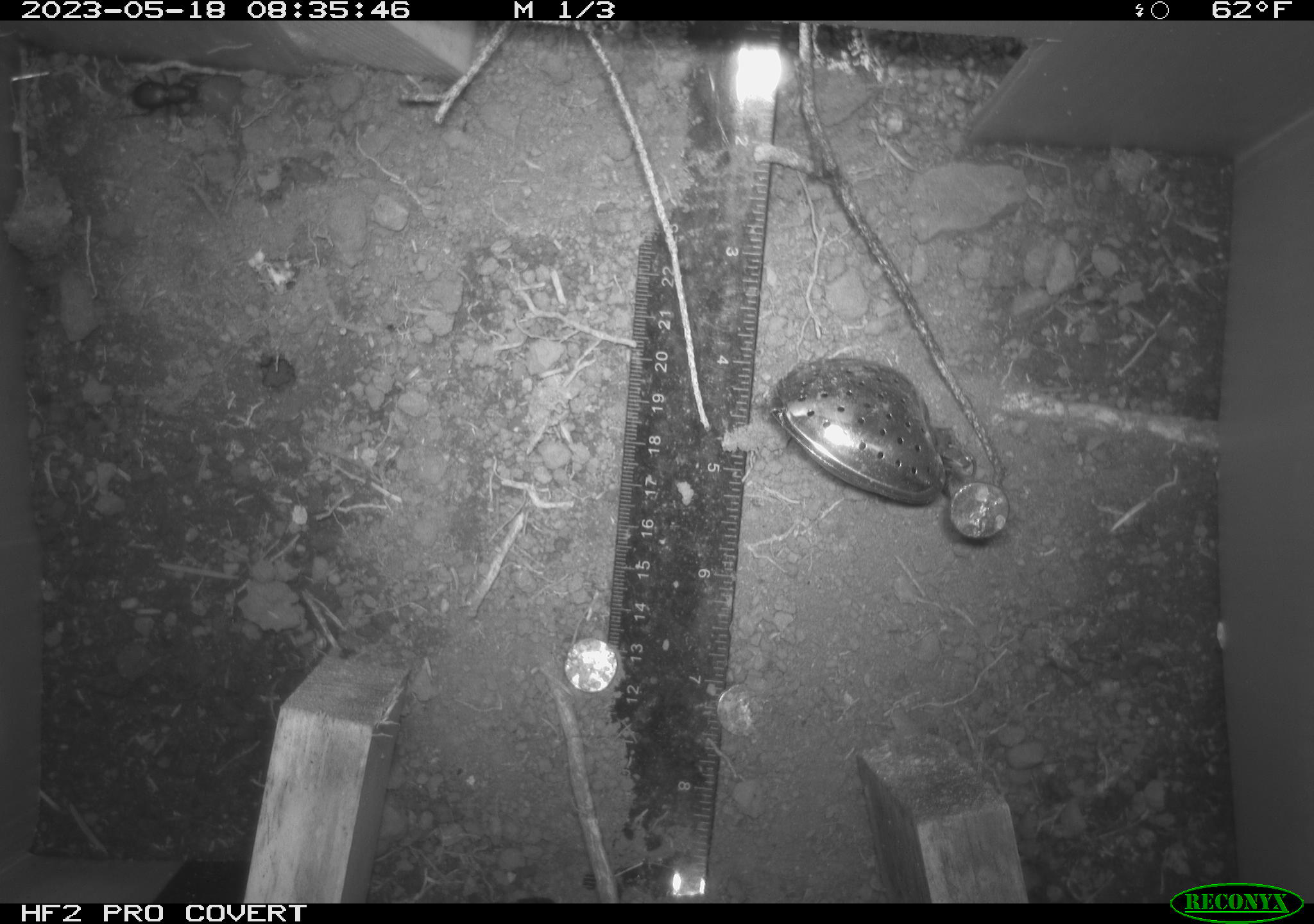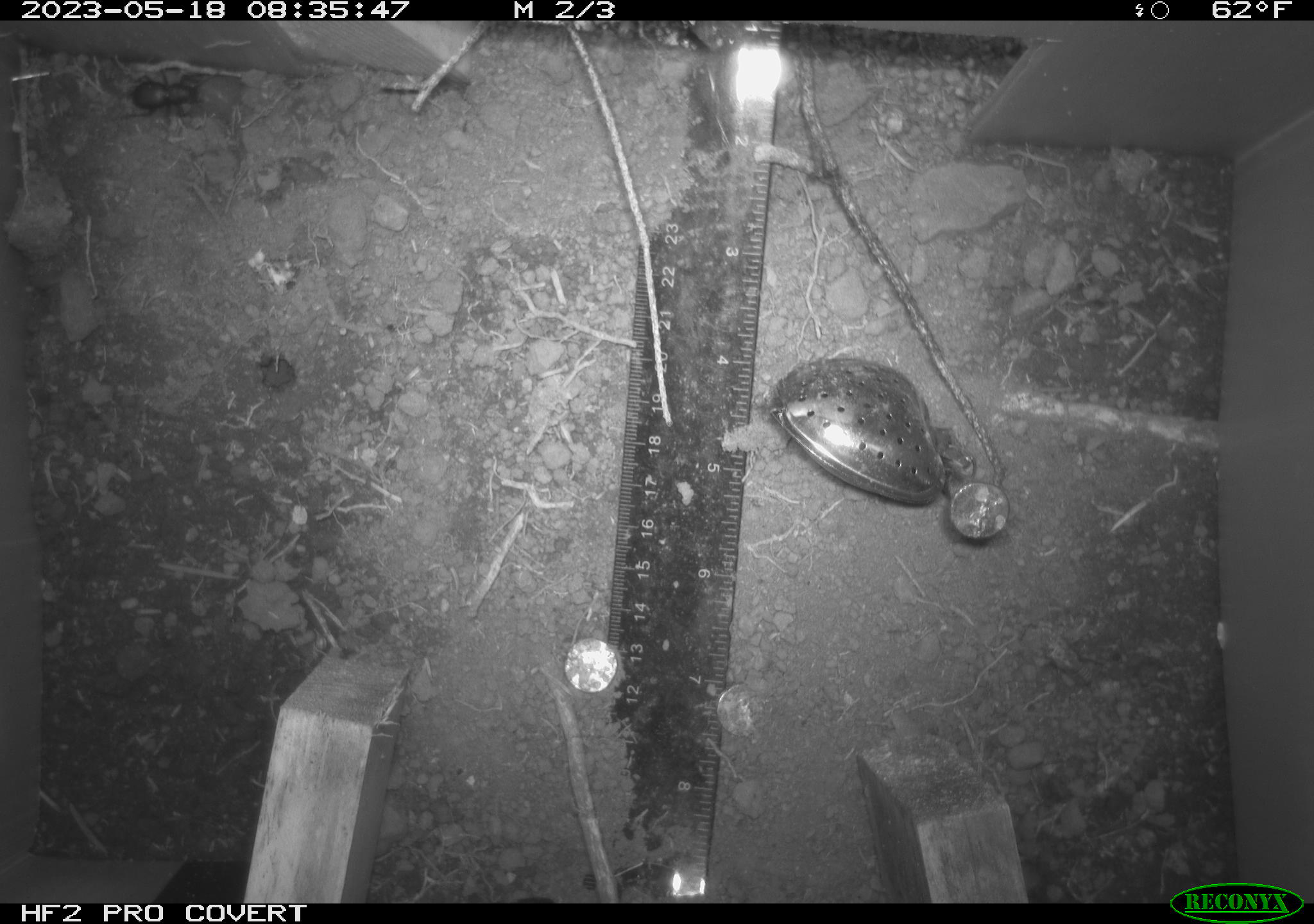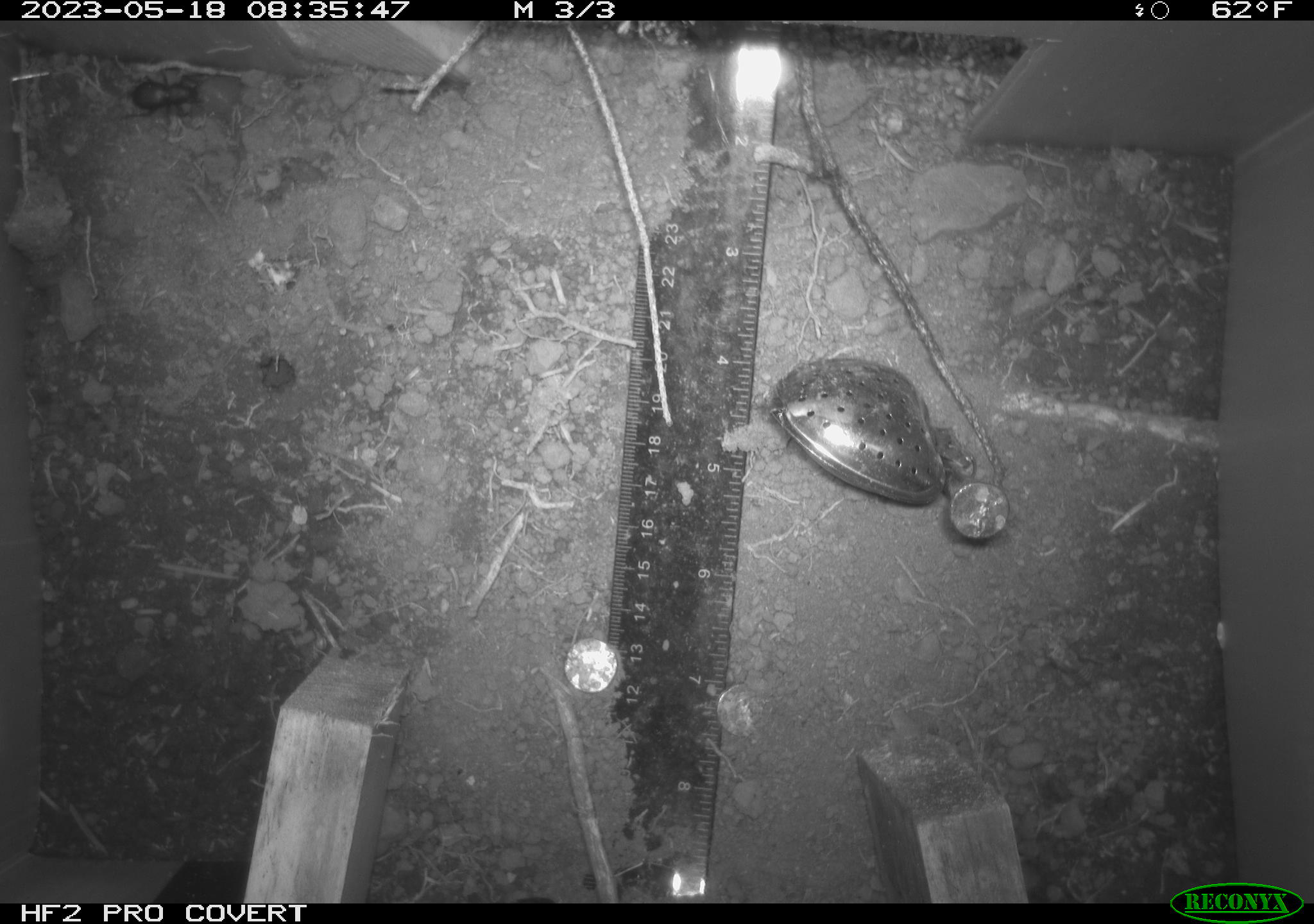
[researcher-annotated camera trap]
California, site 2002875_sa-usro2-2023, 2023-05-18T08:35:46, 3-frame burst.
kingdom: Animalia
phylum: Arthropoda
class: Insecta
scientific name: Insecta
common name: insect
Insect (Insecta).